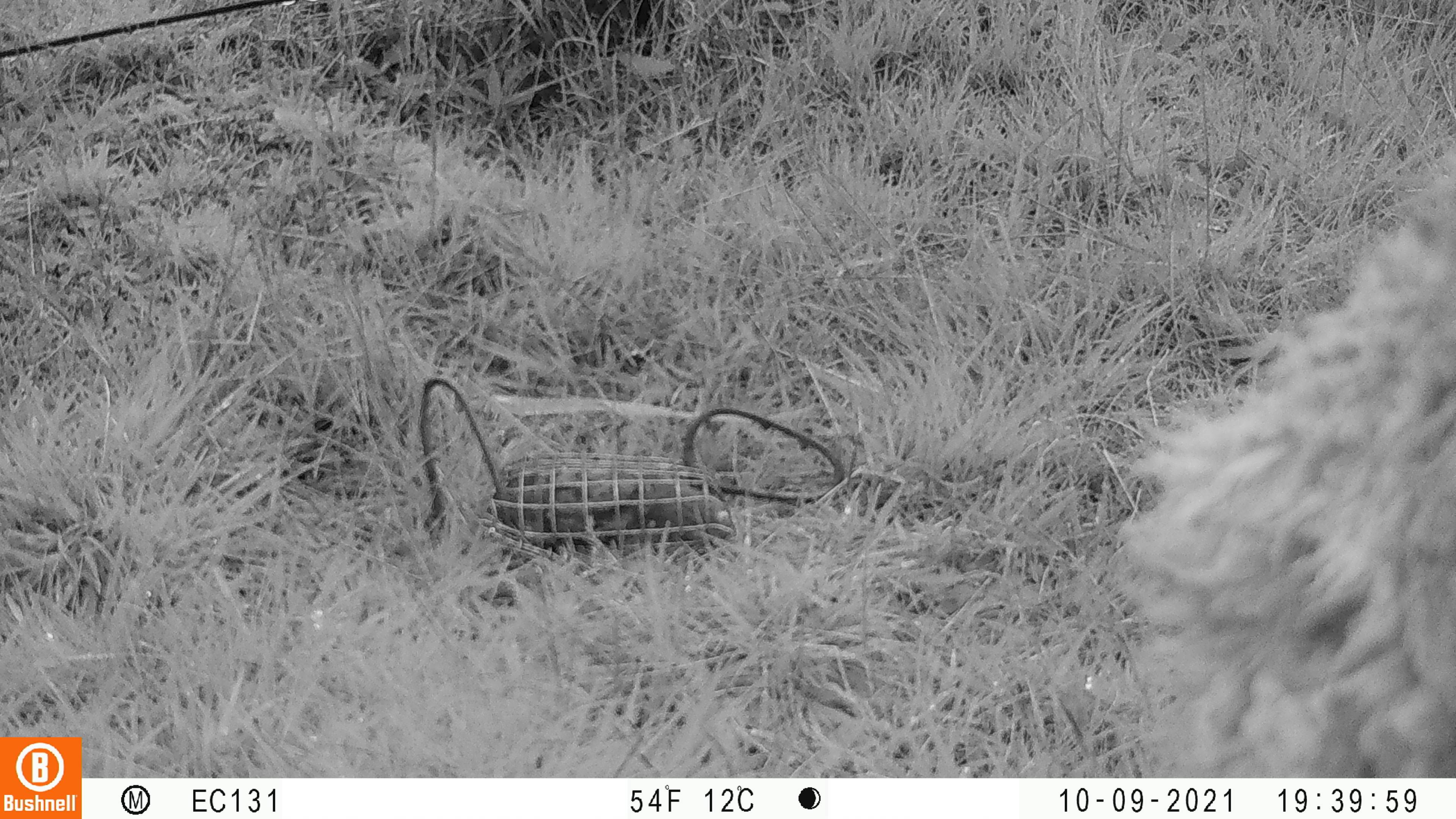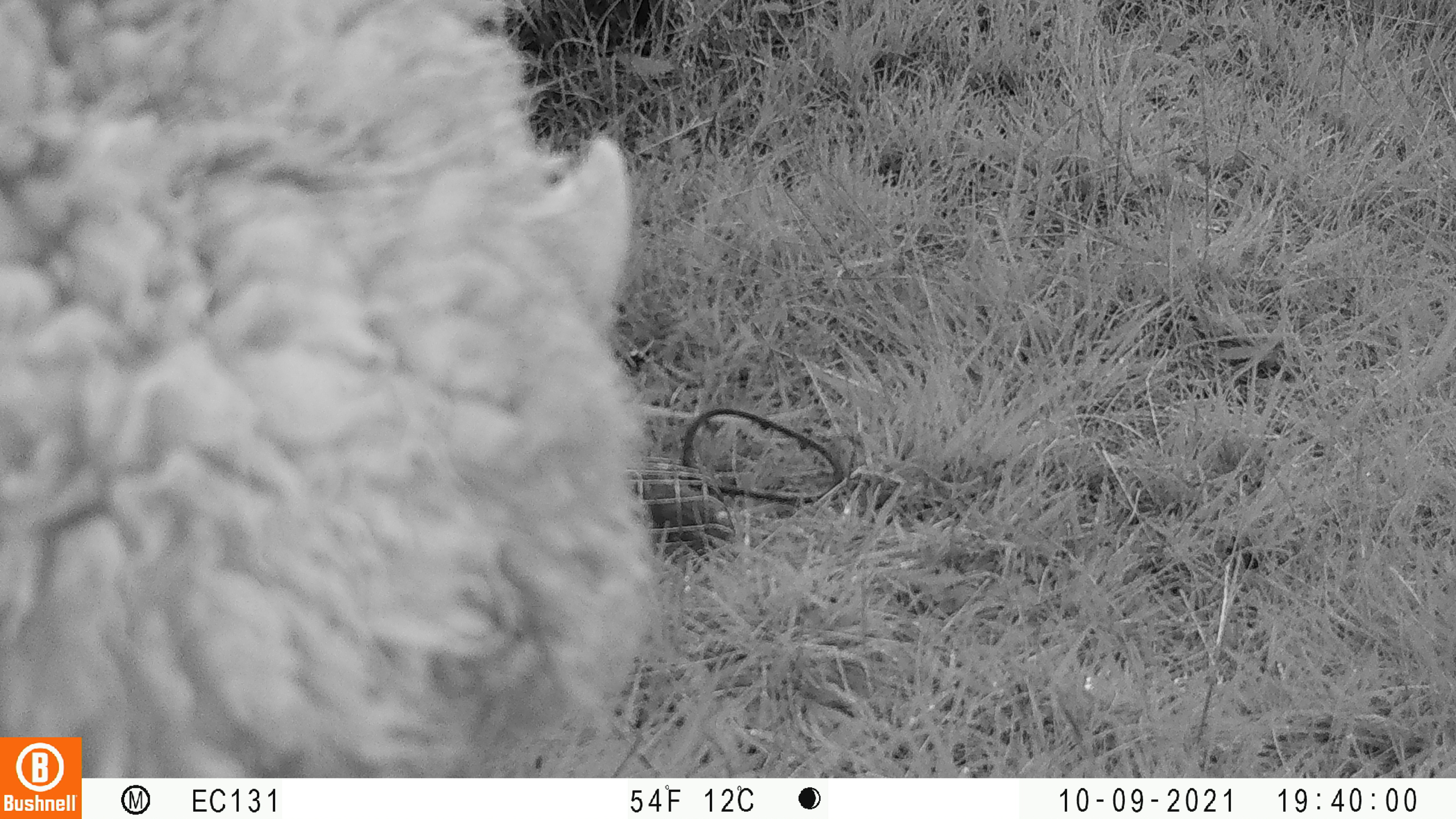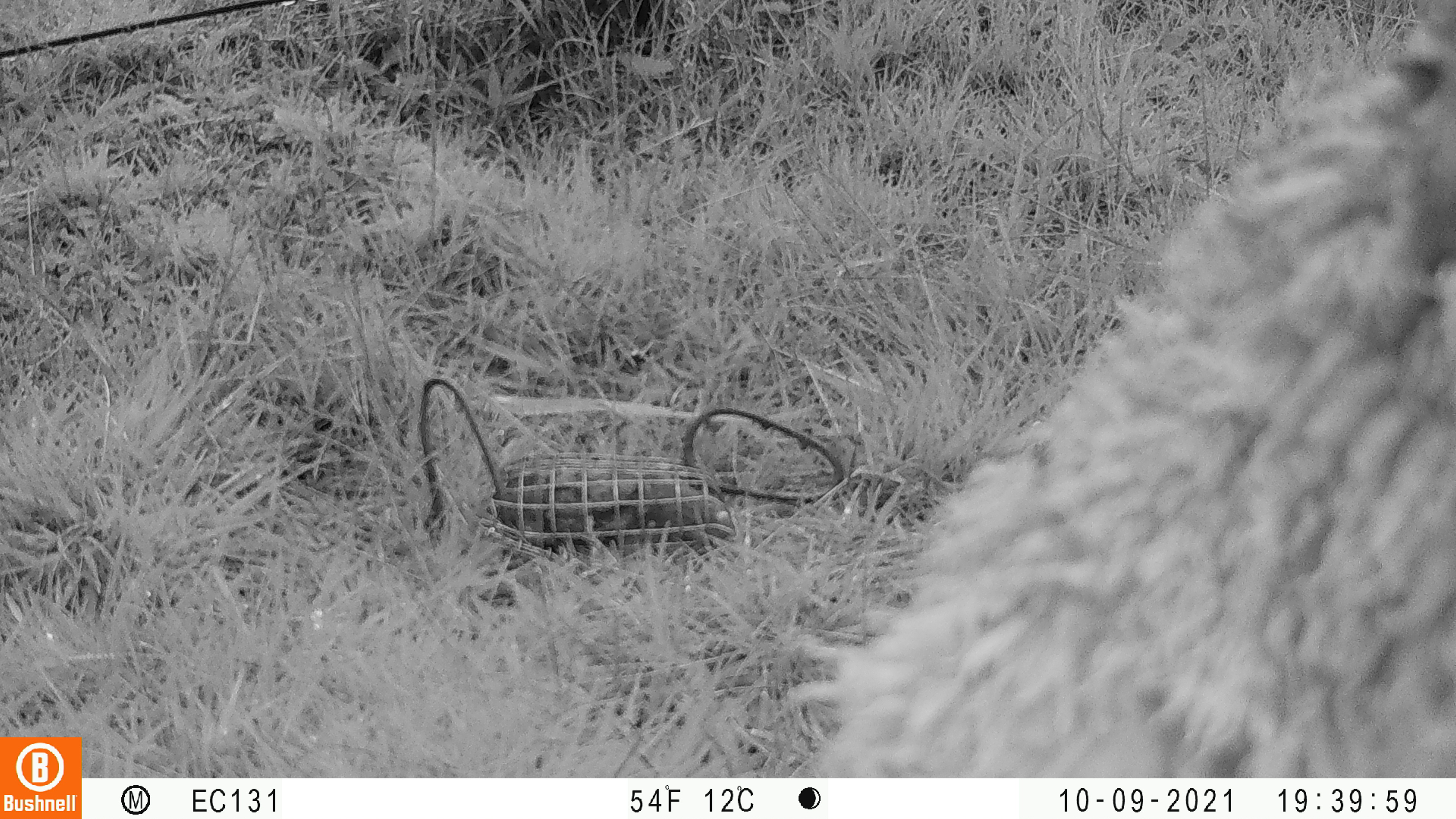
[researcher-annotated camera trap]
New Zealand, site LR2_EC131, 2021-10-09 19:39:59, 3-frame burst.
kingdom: Animalia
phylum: Chordata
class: Mammalia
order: Artiodactyla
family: Bovidae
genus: Bos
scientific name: Bos taurus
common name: domestic cow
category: cow